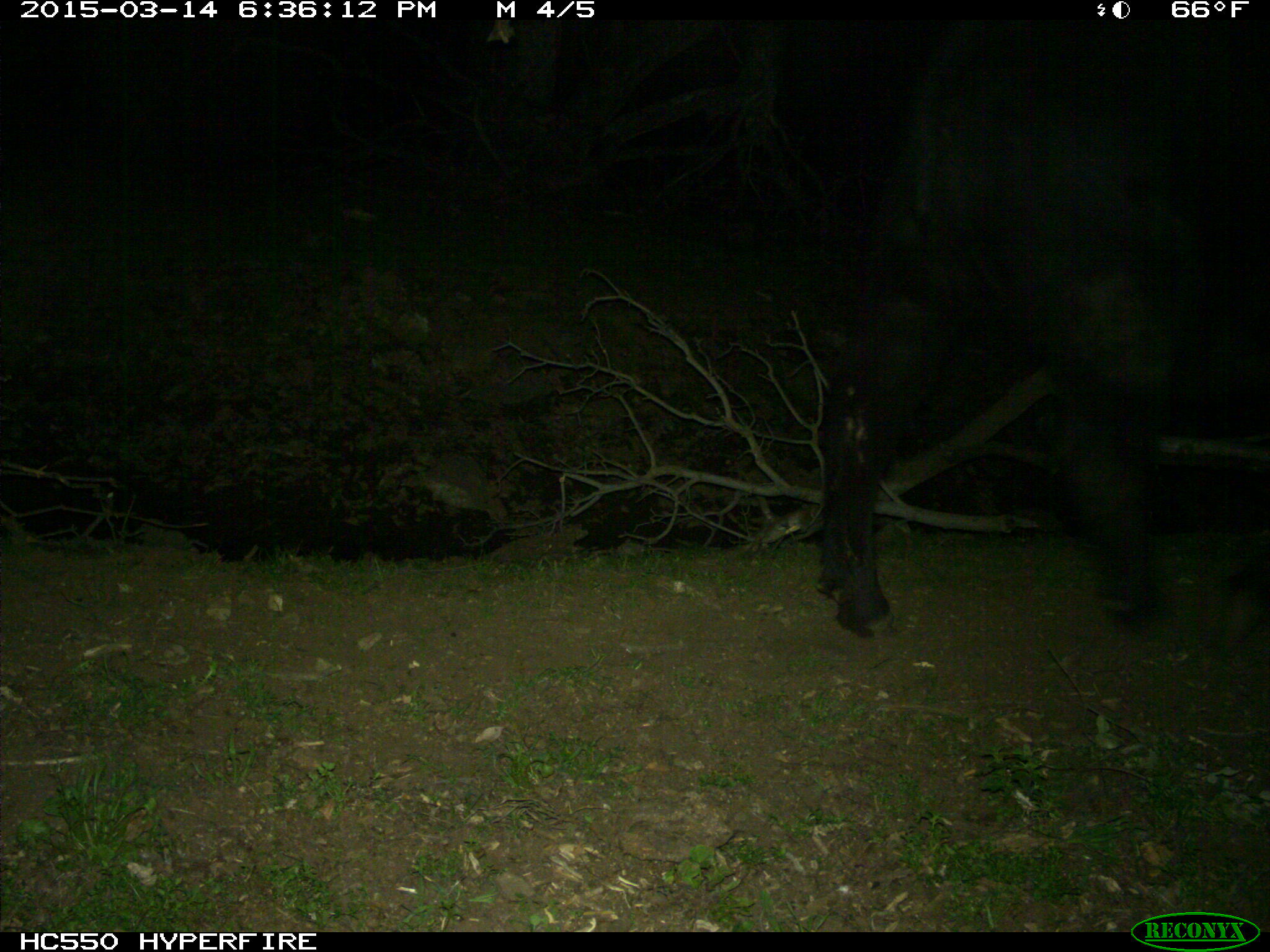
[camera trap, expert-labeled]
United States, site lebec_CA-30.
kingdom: Animalia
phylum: Chordata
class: Mammalia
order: Artiodactyla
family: Bovidae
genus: Bos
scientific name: Bos taurus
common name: domestic cow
Bos taurus (domestic cow).